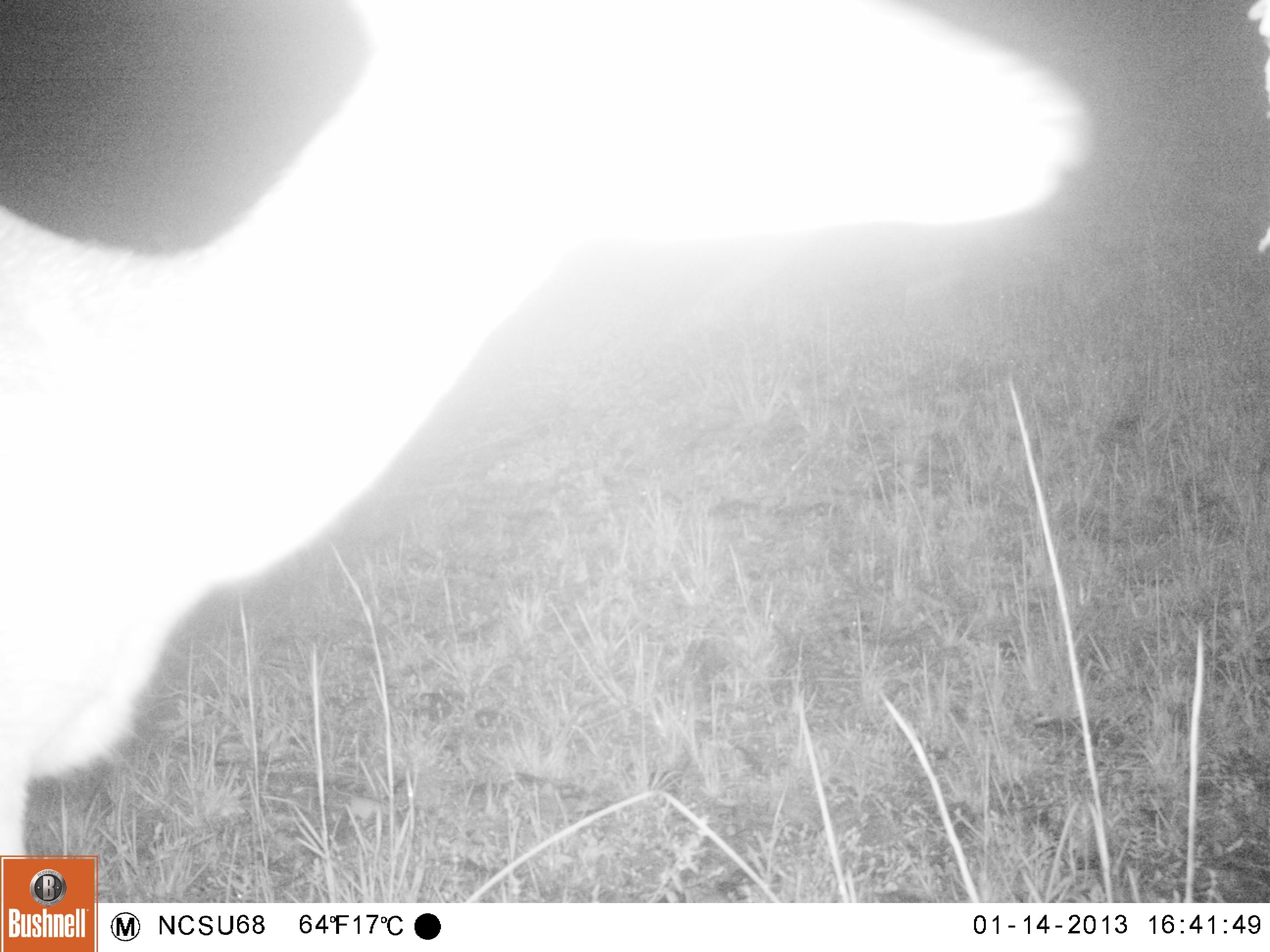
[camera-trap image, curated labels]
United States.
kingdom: Animalia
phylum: Chordata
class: Mammalia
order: Artiodactyla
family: Cervidae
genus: Odocoileus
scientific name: Odocoileus virginianus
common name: white-tailed deer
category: White Tailed Deer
White Tailed Deer (white-tailed deer) (Odocoileus virginianus).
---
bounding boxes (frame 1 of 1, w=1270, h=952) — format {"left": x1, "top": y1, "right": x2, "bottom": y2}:
White Tailed Deer: {"left": 0, "top": 0, "right": 1108, "bottom": 901}